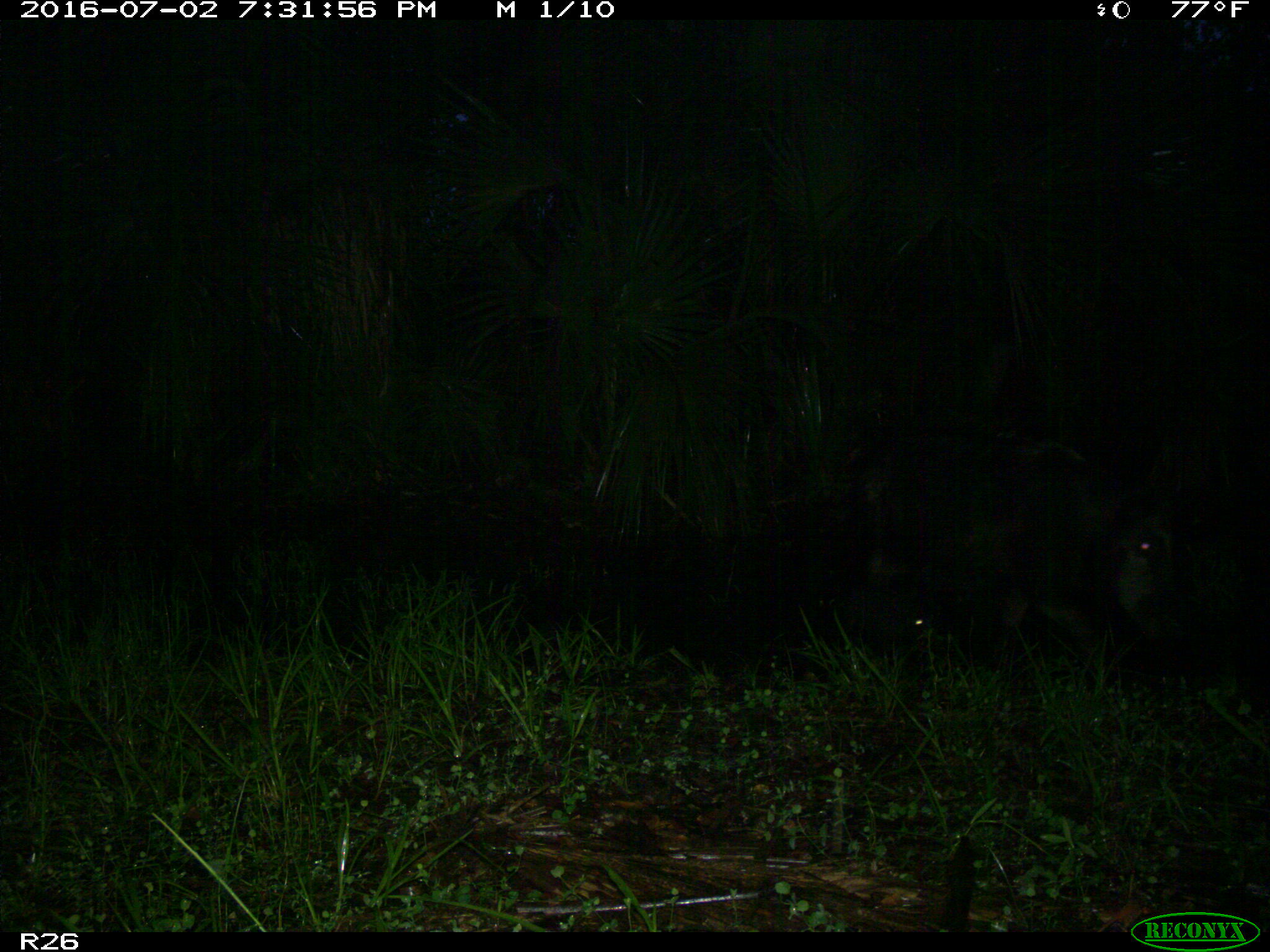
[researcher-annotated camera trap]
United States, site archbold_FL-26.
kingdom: Animalia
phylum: Chordata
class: Mammalia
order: Artiodactyla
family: Suidae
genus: Sus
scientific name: Sus scrofa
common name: wild boar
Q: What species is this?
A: Sus scrofa (wild boar).